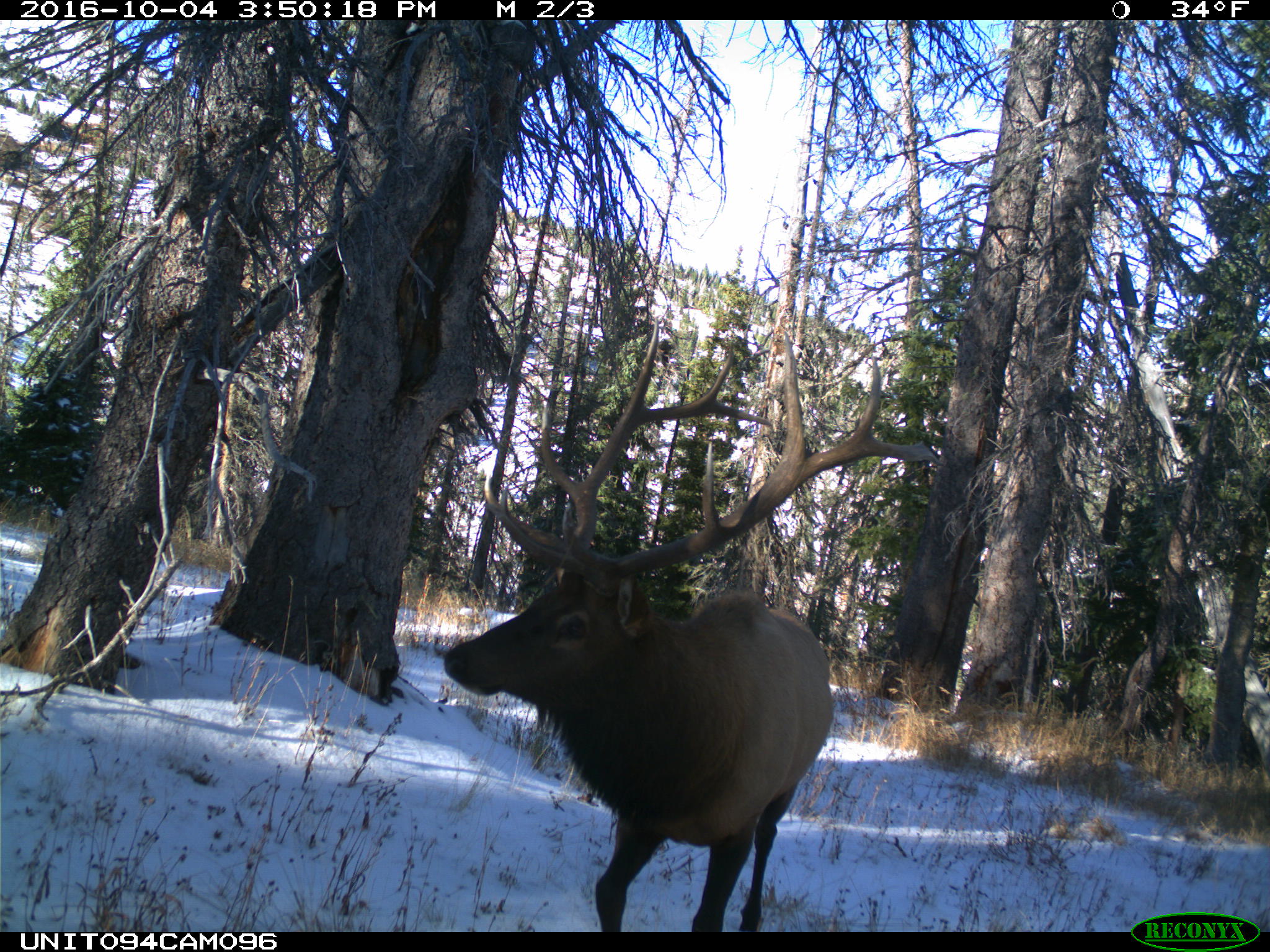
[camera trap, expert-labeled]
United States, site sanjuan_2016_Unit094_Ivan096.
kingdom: Animalia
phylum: Chordata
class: Mammalia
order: Artiodactyla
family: Cervidae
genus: Cervus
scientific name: Cervus elaphus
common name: red deer